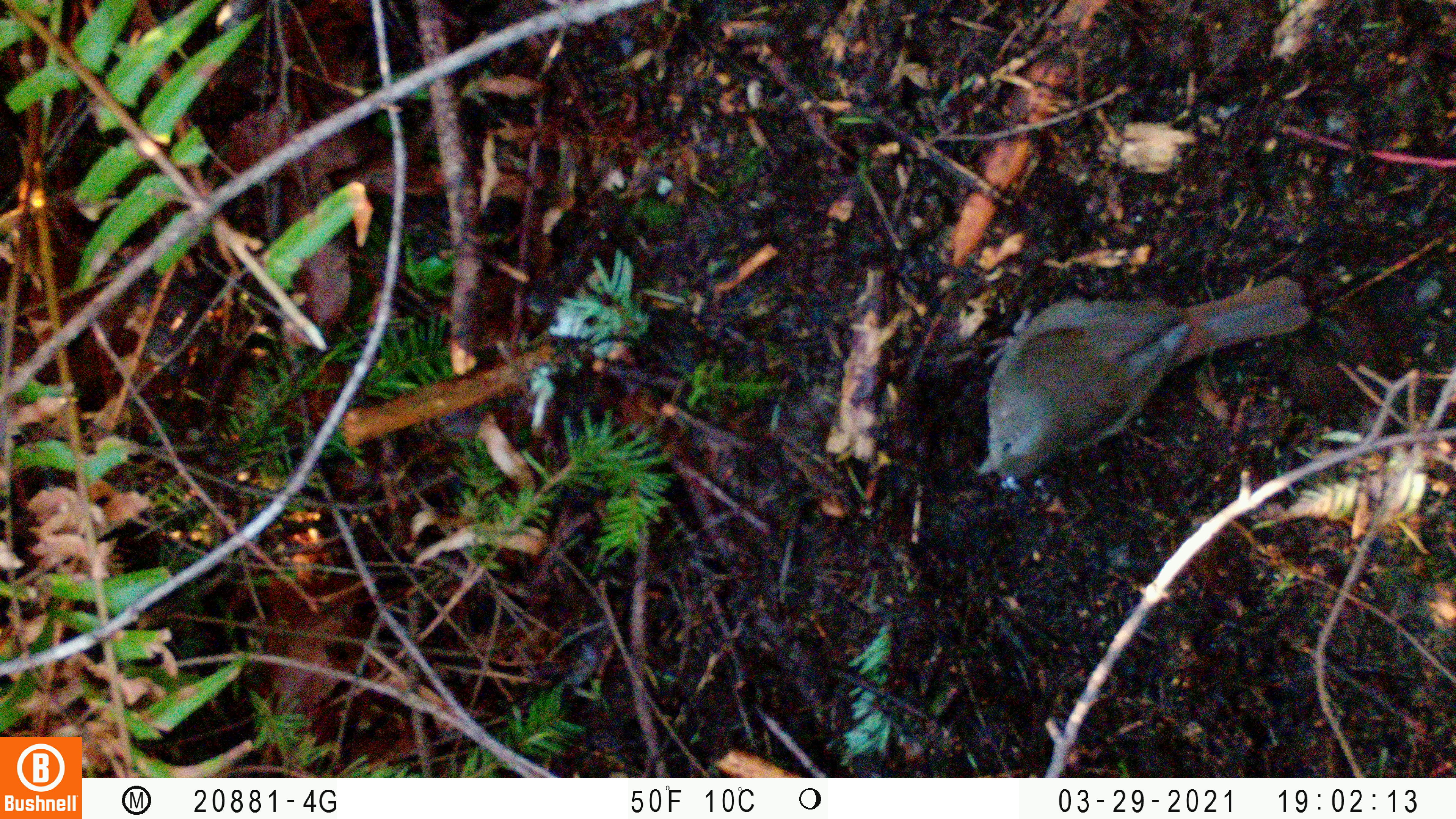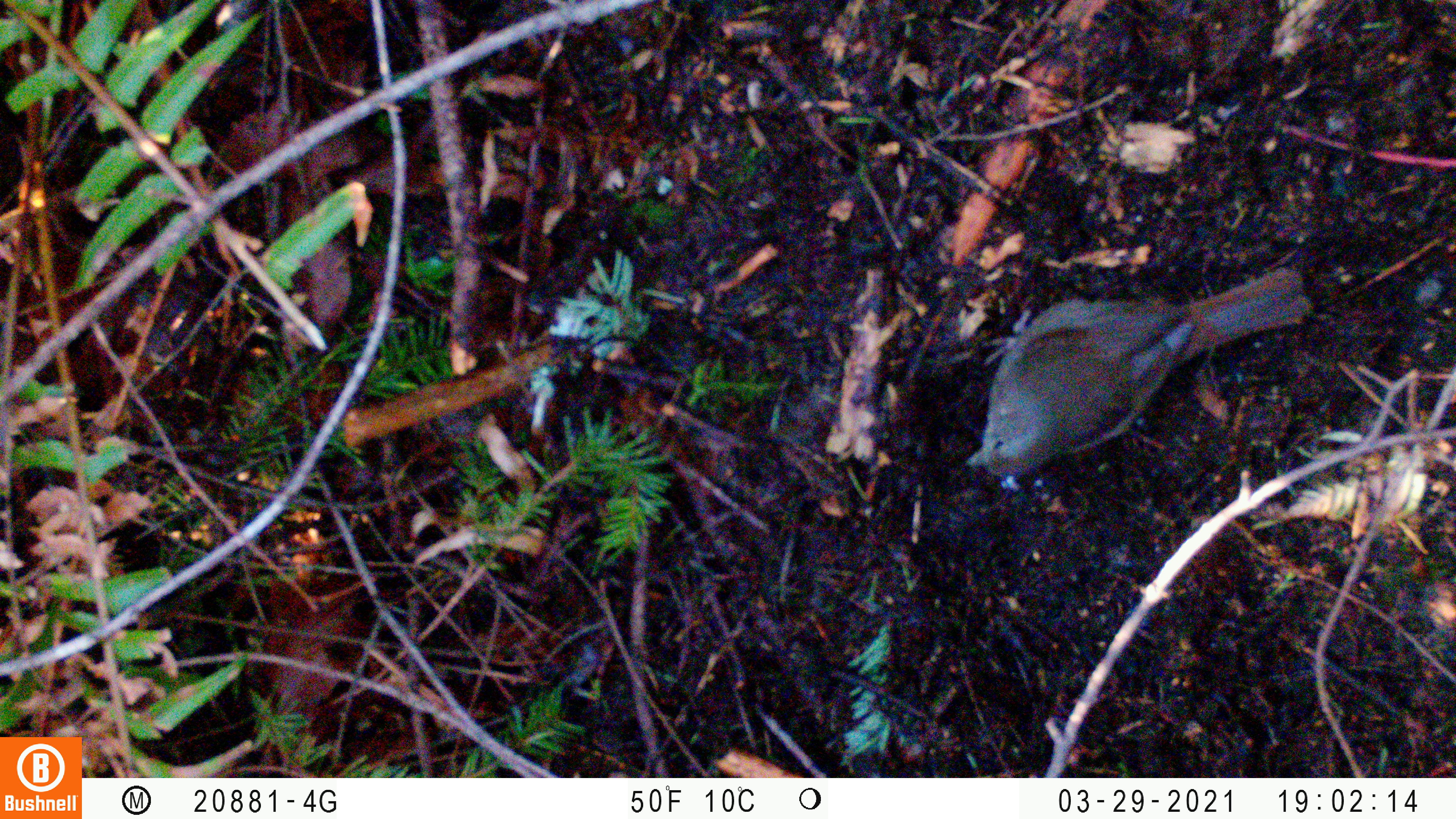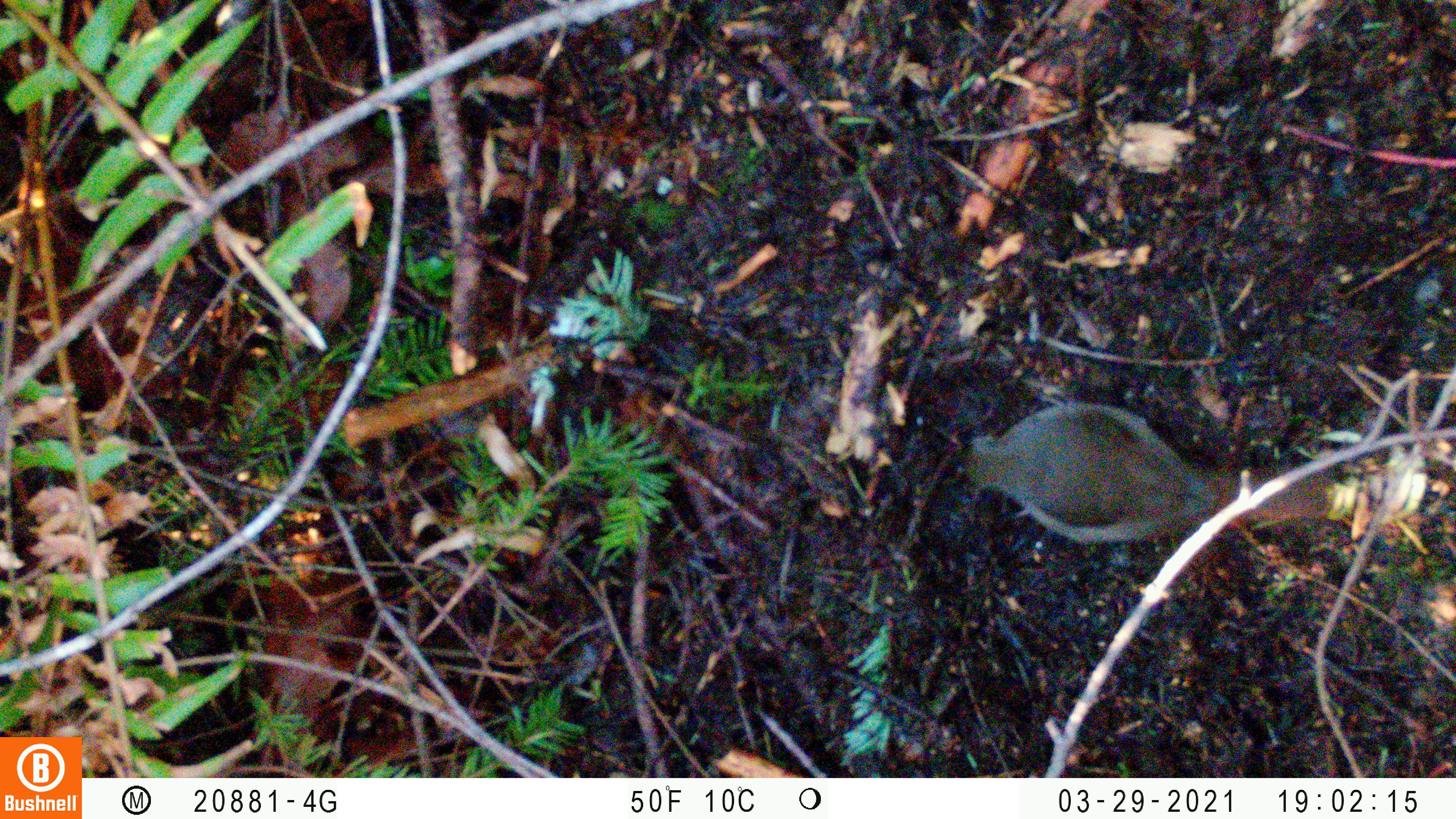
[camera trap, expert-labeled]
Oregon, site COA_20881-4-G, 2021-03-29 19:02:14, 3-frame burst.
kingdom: Animalia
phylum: Chordata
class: Aves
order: Passeriformes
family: Turdidae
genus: Catharus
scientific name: Catharus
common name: brown thrushes and nightingale-thrushes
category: catharus species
Catharus species (brown thrushes and nightingale-thrushes) (Catharus).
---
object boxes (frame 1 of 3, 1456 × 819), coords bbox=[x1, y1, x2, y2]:
catharus species: bbox=[952, 234, 1333, 505]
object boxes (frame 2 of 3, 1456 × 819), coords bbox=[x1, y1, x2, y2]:
catharus species: bbox=[952, 234, 1344, 500]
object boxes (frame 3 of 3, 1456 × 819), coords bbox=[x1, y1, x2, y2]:
catharus species: bbox=[926, 355, 1367, 588]